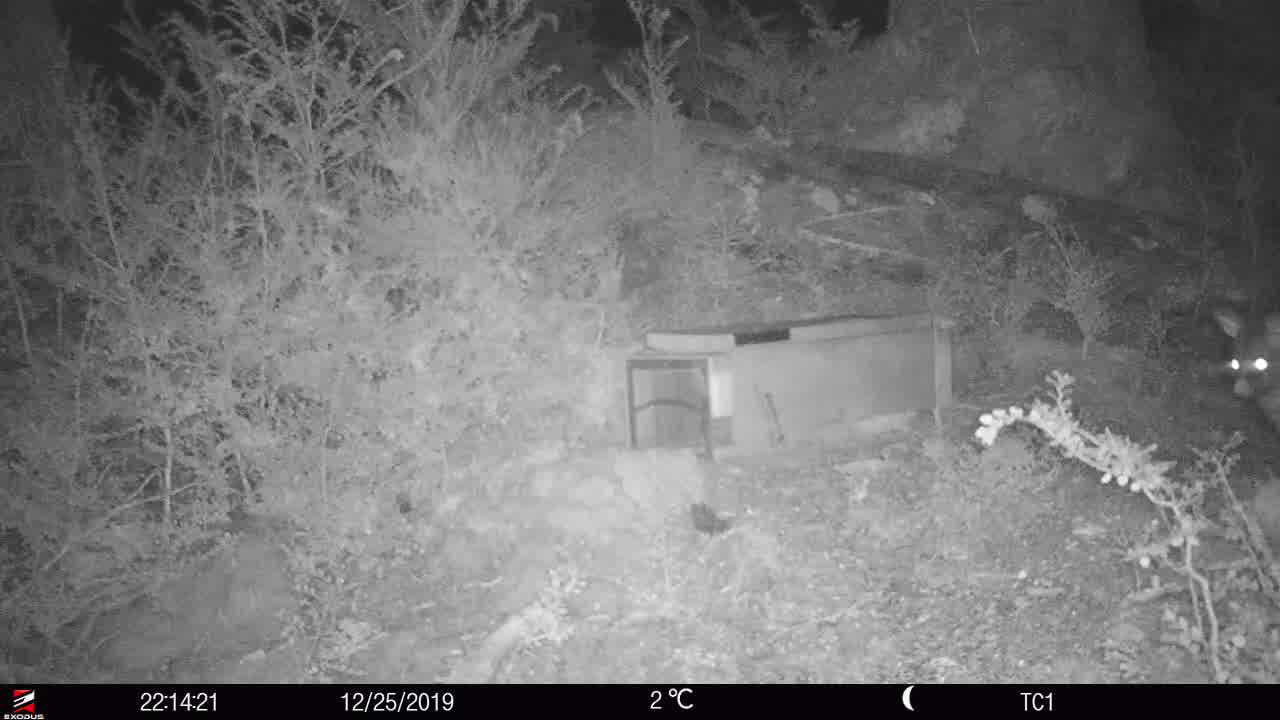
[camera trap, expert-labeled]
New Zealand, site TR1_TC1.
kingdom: Animalia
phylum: Chordata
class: Mammalia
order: Diprotodontia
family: Phalangeridae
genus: Trichosurus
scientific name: Trichosurus vulpecula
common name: common brushtail possum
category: possum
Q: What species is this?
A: Possum (common brushtail possum) (Trichosurus vulpecula).